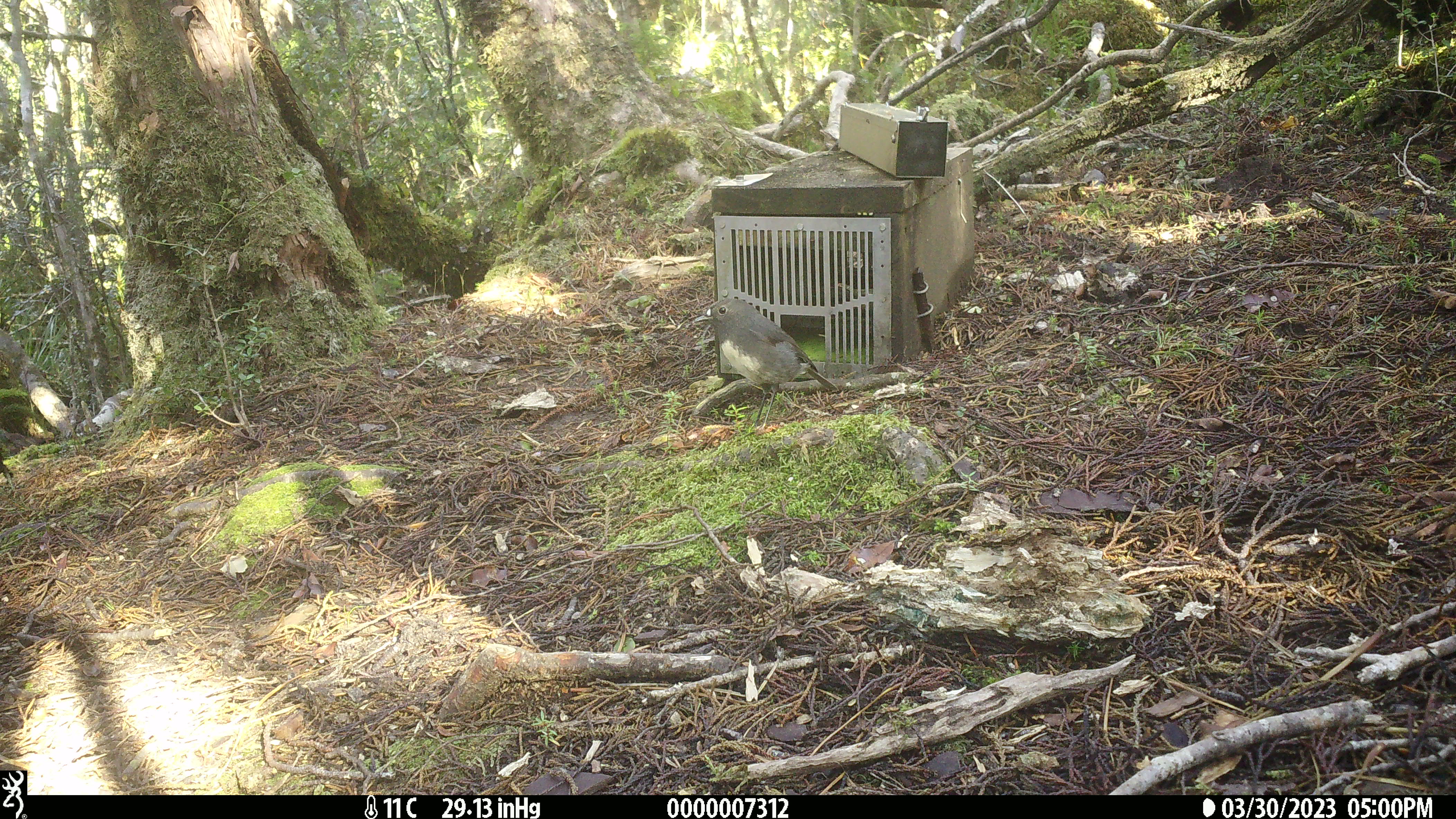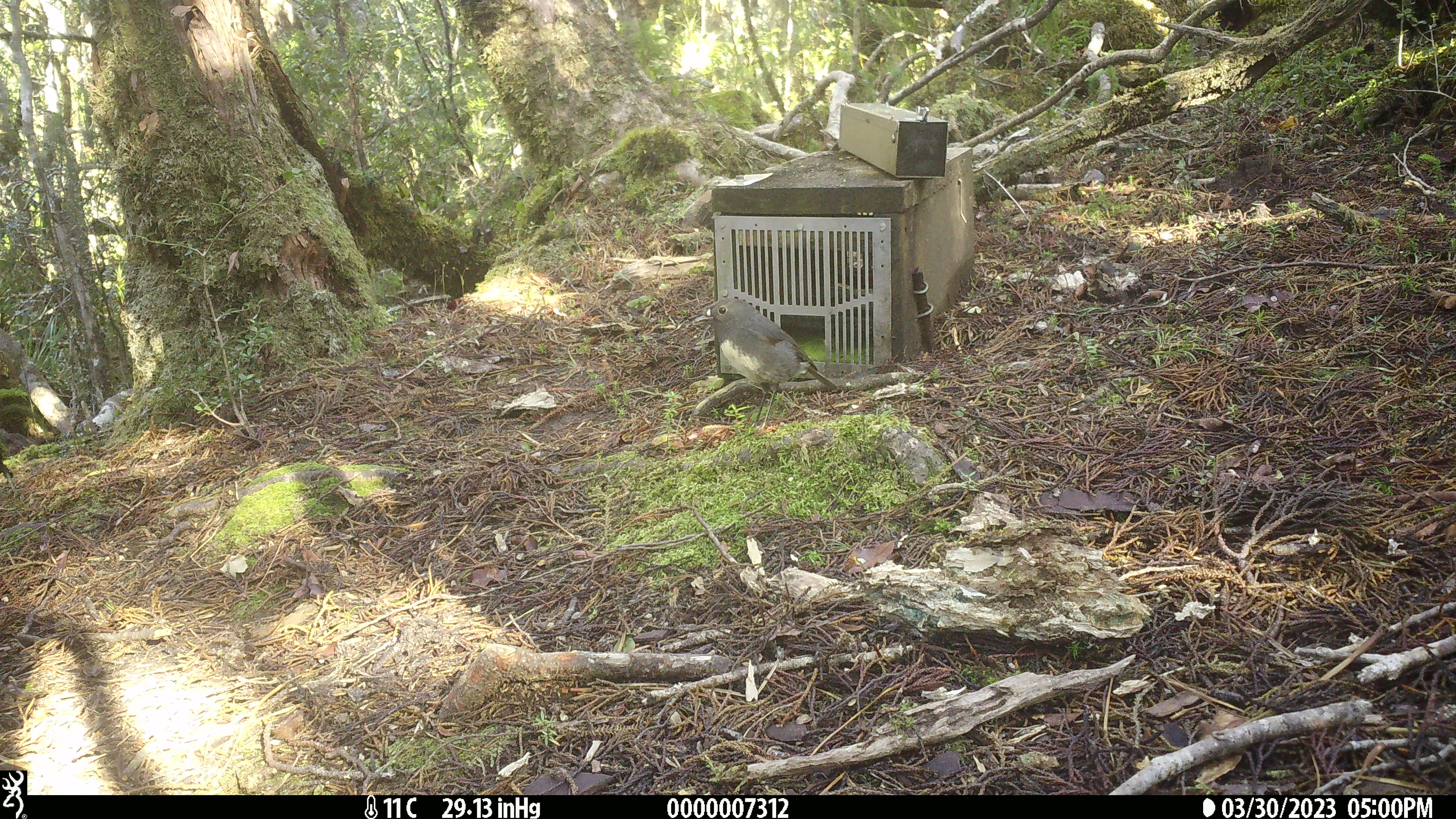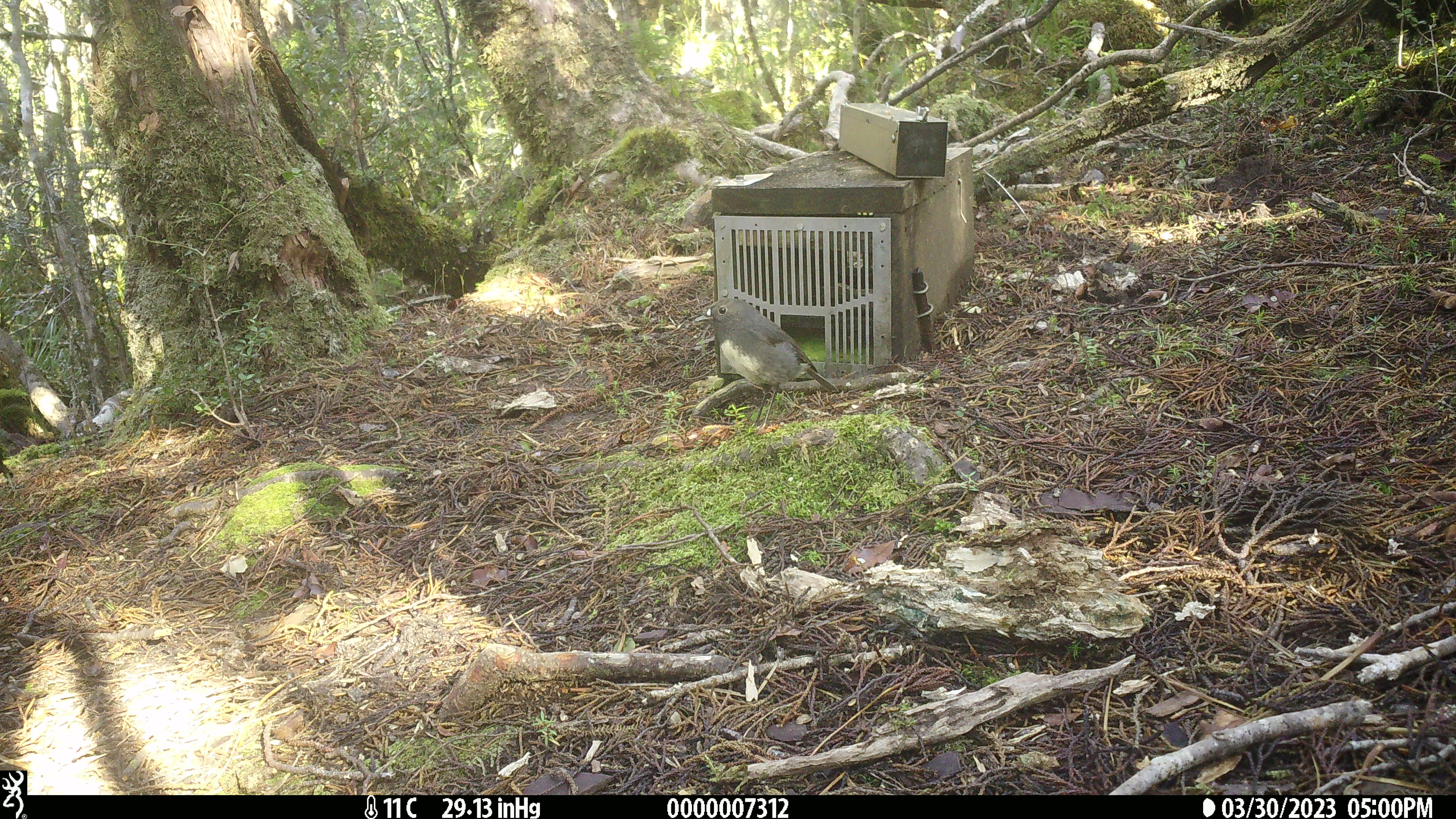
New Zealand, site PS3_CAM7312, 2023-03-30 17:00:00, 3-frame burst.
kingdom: Animalia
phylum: Chordata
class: Aves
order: Passeriformes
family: Petroicidae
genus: Petroica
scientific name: Petroica australis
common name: new zealand robin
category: robin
Robin (new zealand robin) (Petroica australis).